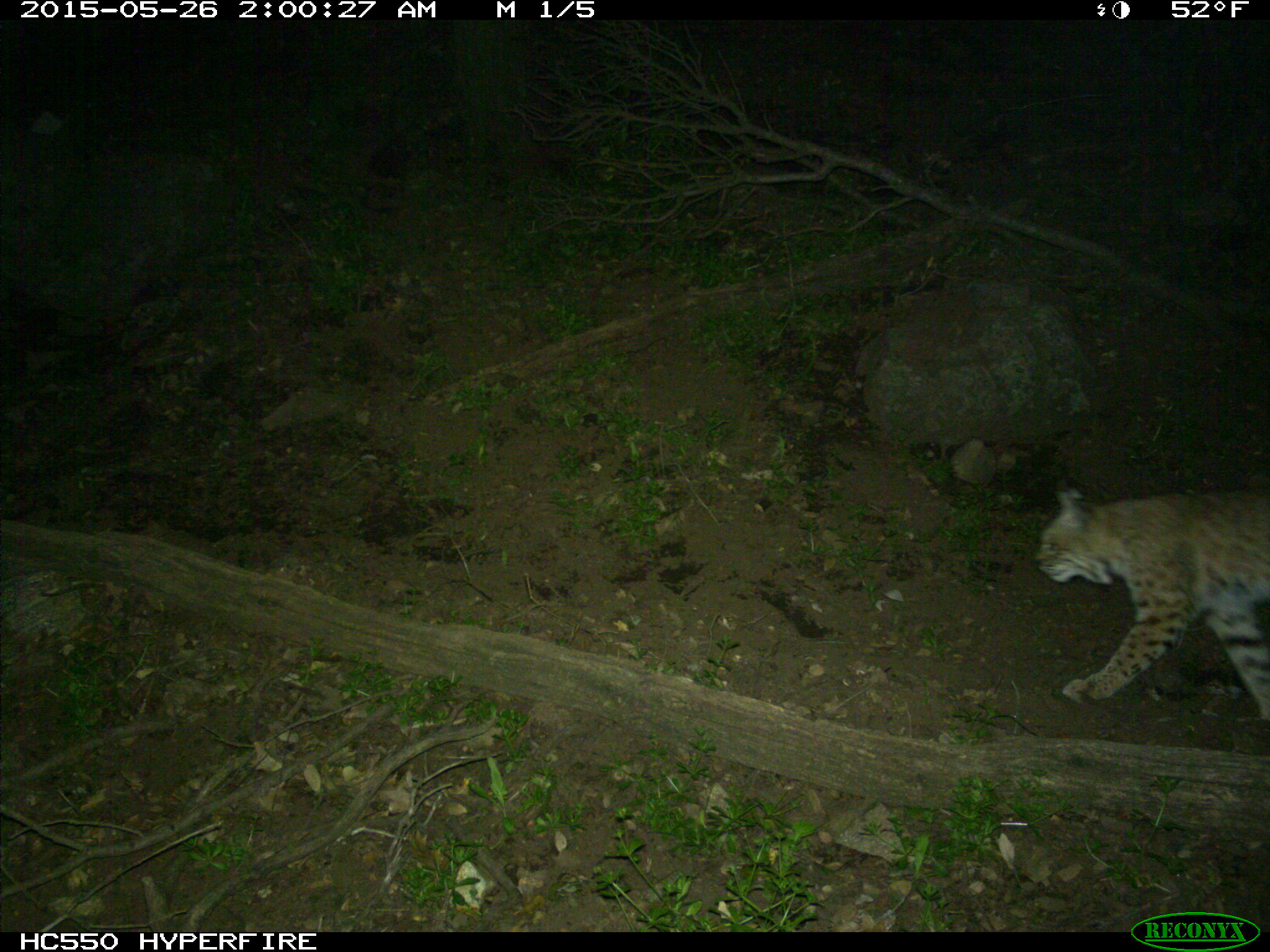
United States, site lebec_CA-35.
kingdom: Animalia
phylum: Chordata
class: Mammalia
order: Carnivora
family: Felidae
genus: Lynx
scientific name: Lynx rufus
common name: bobcat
Lynx rufus (bobcat).